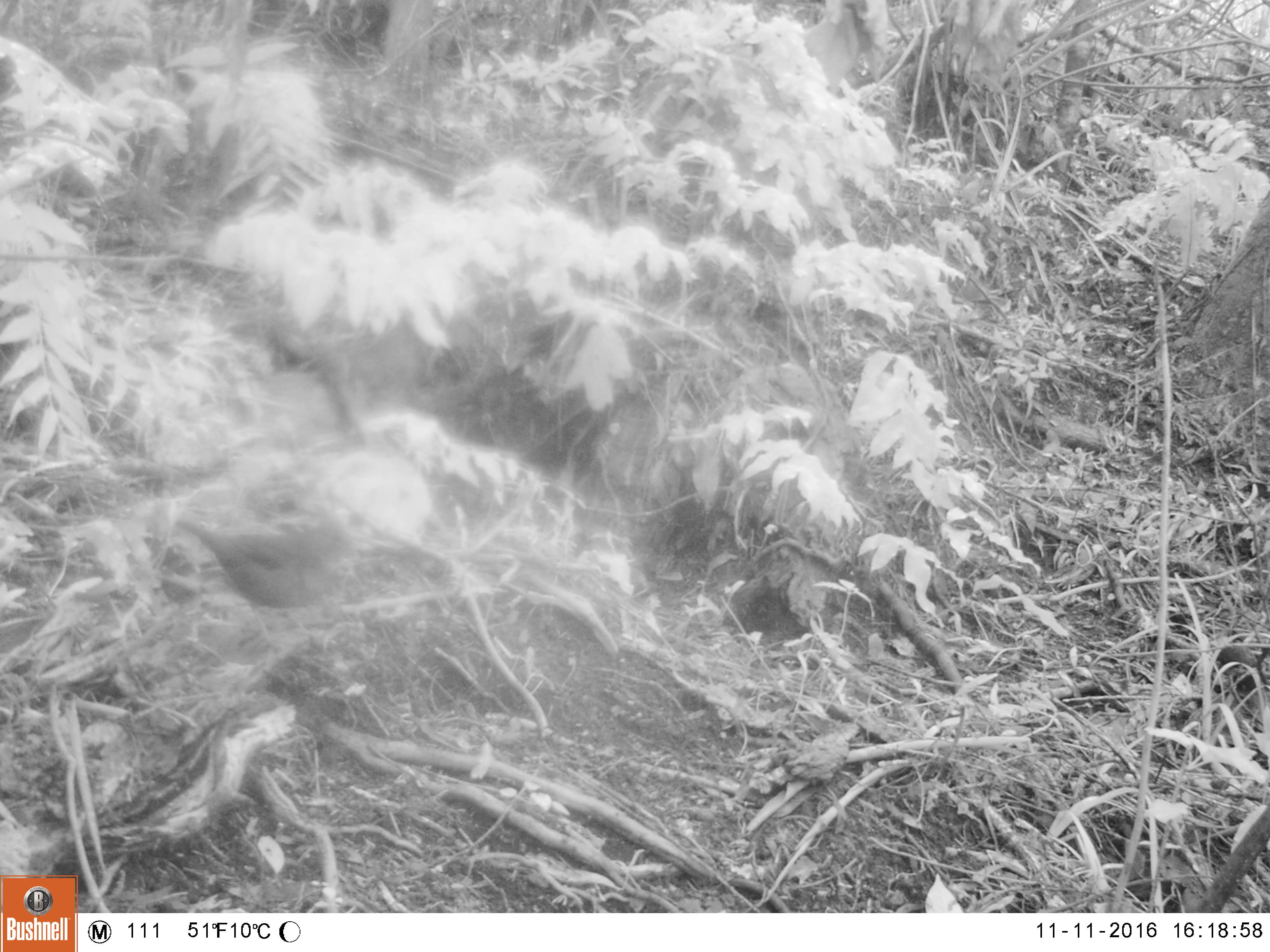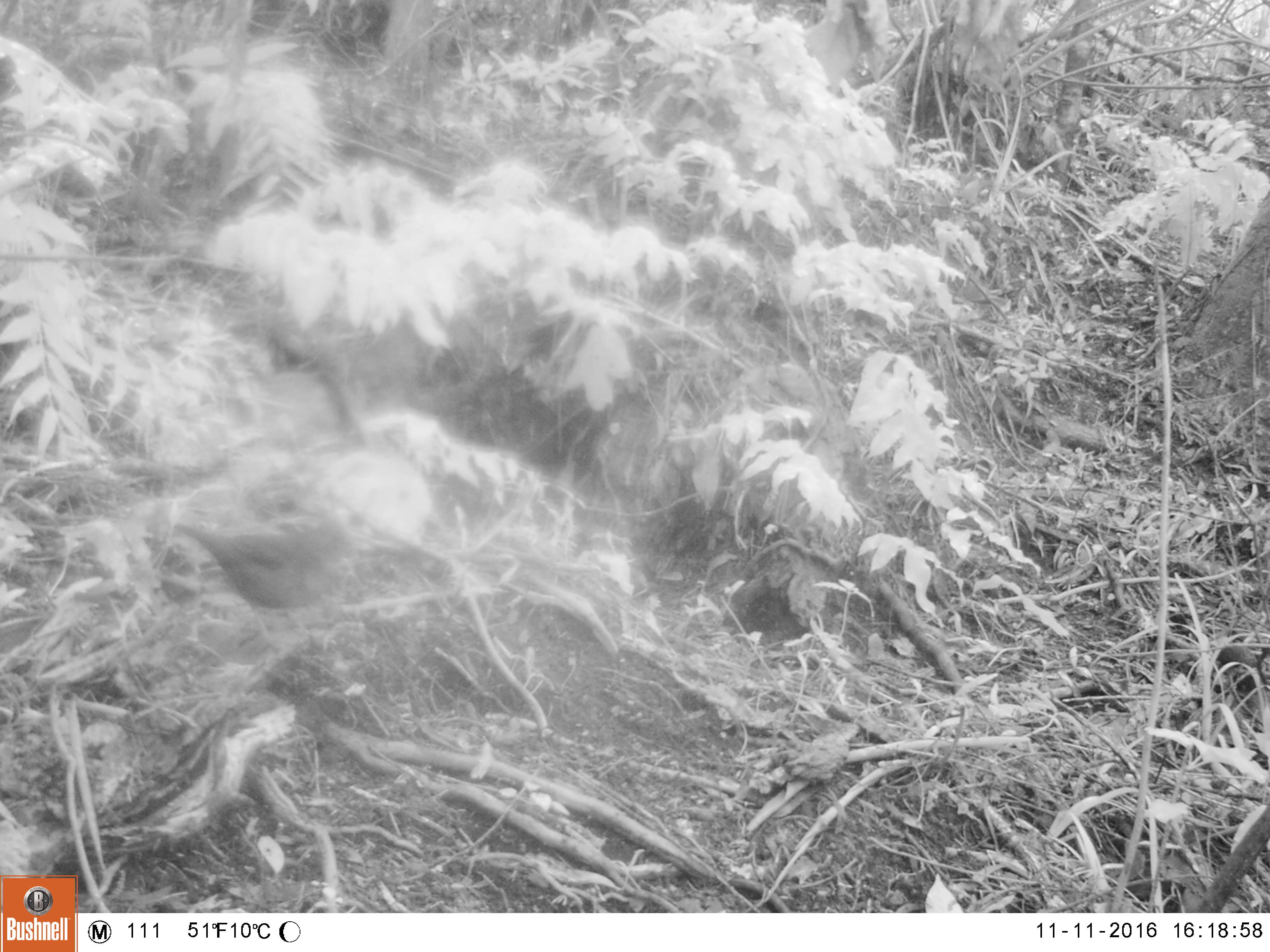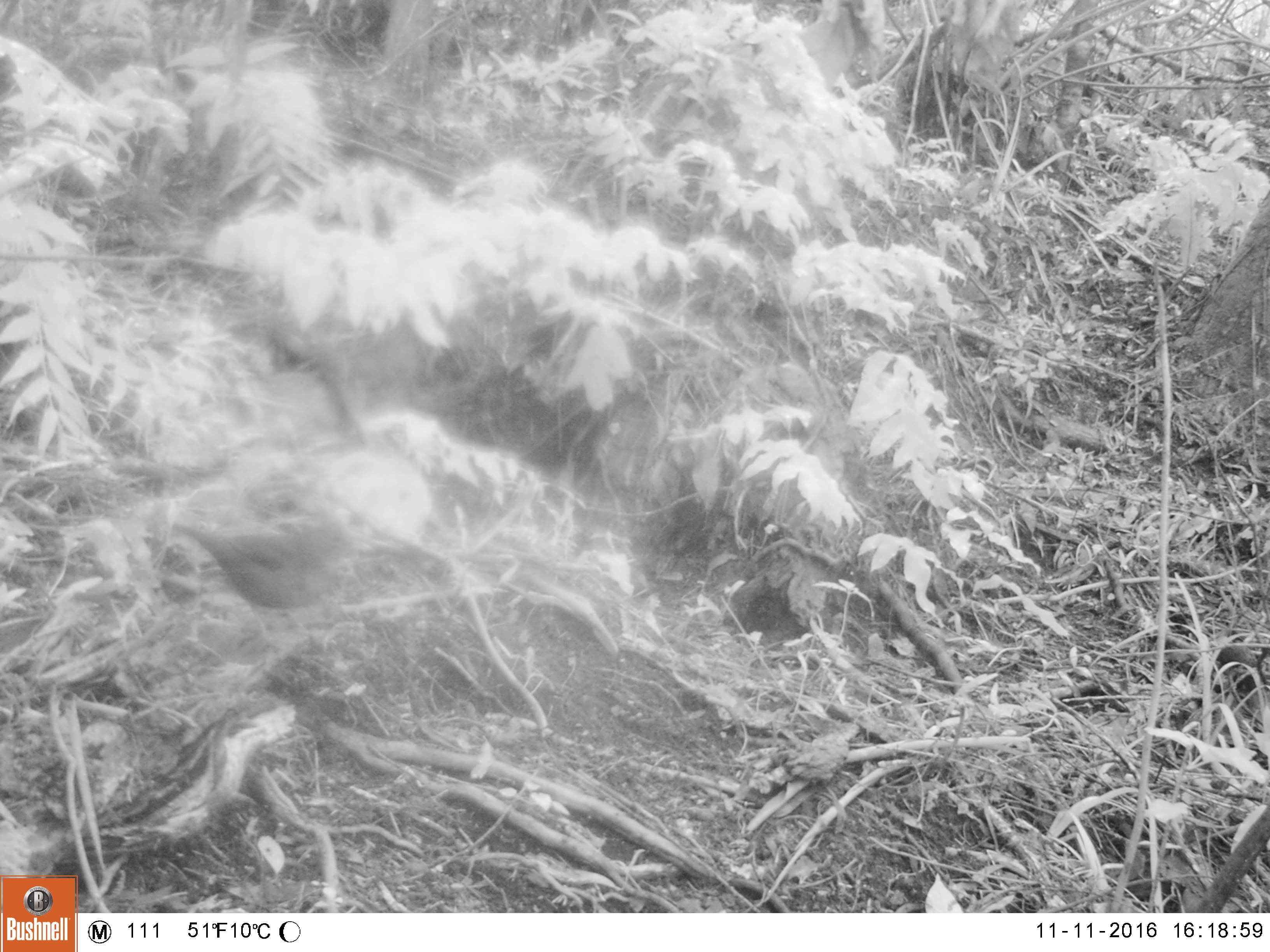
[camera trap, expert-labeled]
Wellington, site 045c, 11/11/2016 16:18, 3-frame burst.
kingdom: Animalia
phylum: Chordata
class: Aves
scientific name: Aves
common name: bird